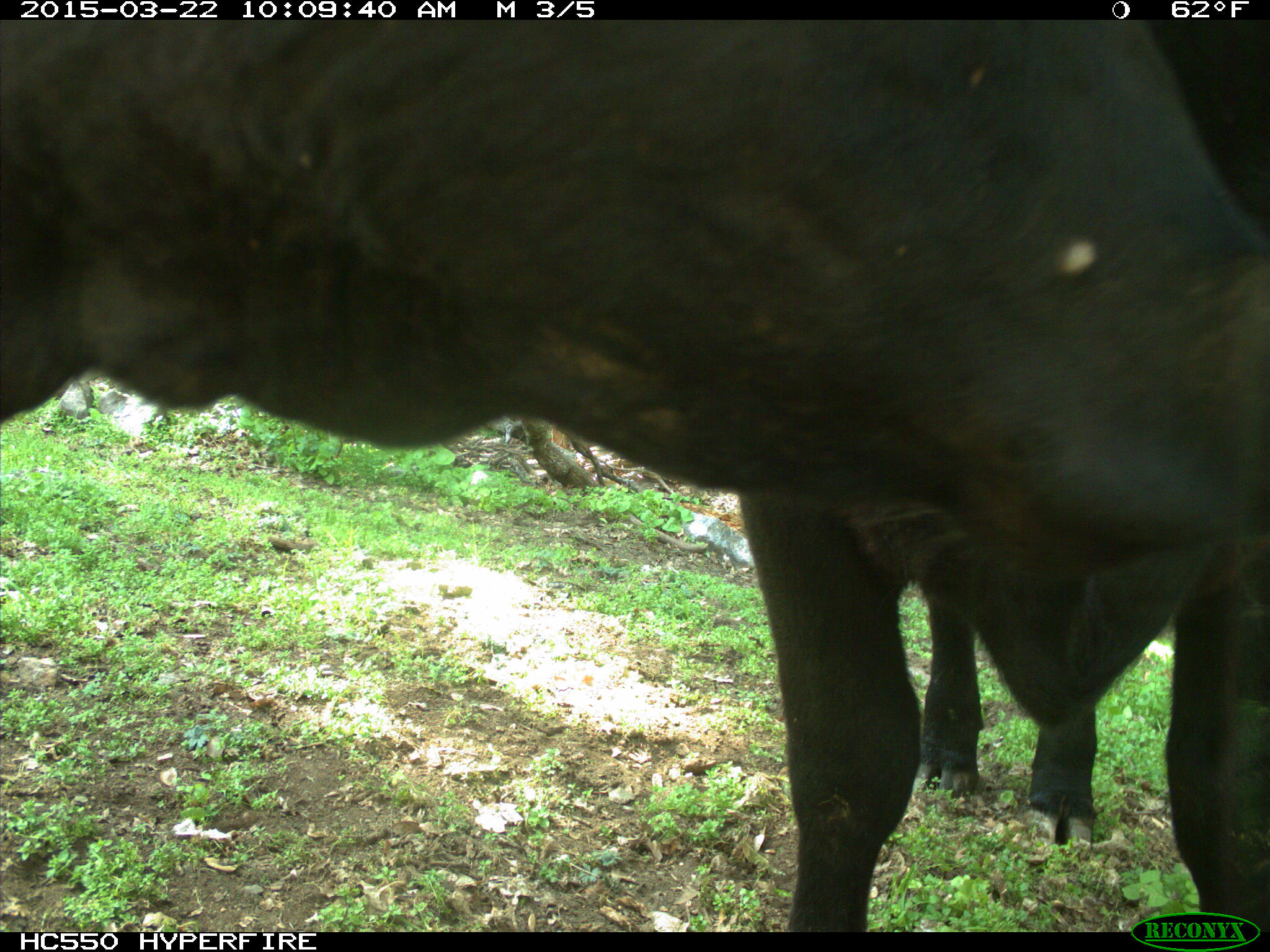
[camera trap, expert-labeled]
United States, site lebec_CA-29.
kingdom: Animalia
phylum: Chordata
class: Mammalia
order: Artiodactyla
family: Bovidae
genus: Bos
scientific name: Bos taurus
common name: domestic cow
Bos taurus (domestic cow).